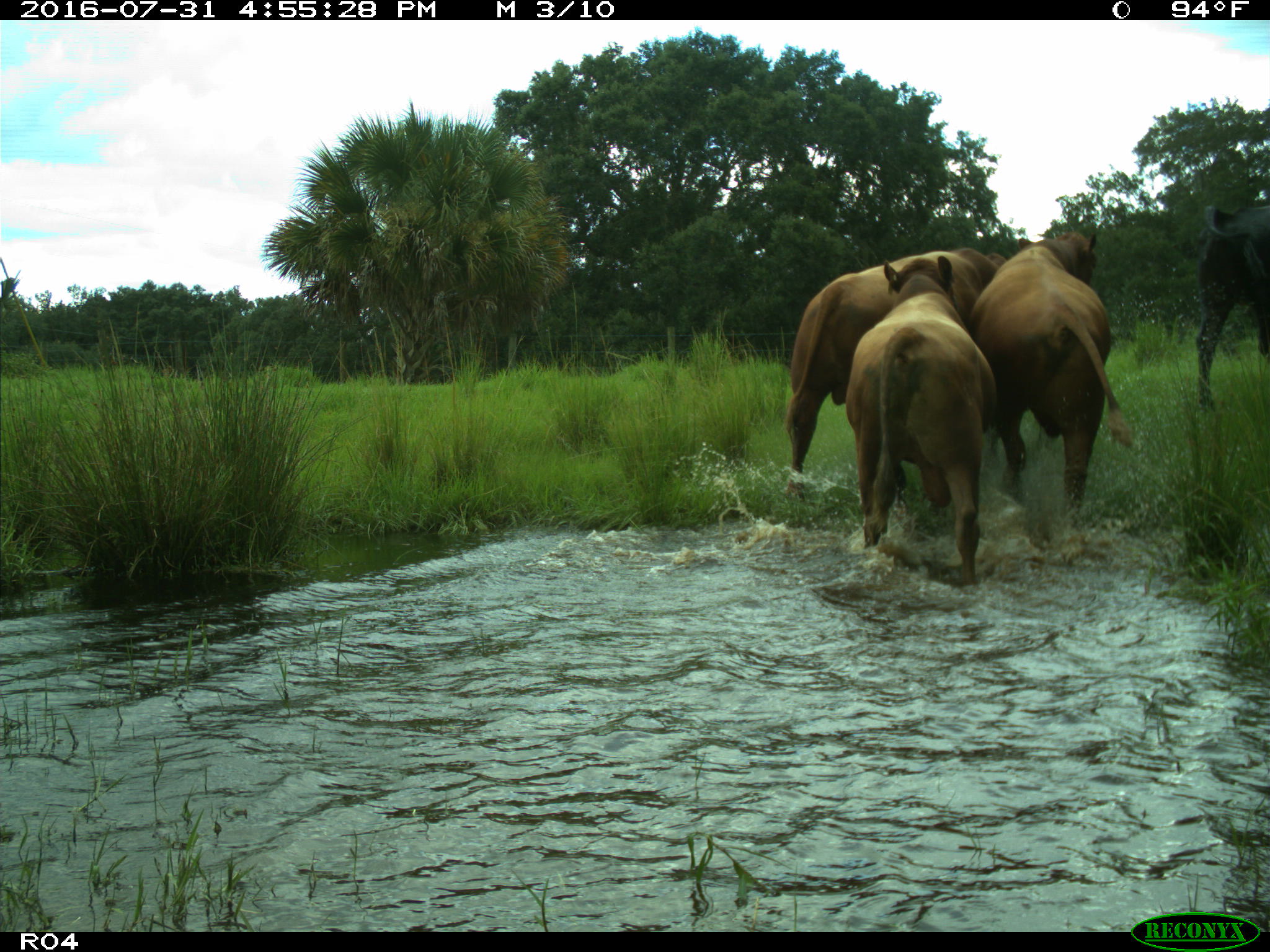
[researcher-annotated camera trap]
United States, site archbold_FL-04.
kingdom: Animalia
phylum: Chordata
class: Mammalia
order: Artiodactyla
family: Bovidae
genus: Bos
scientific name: Bos taurus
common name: domestic cow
Bos taurus (domestic cow).